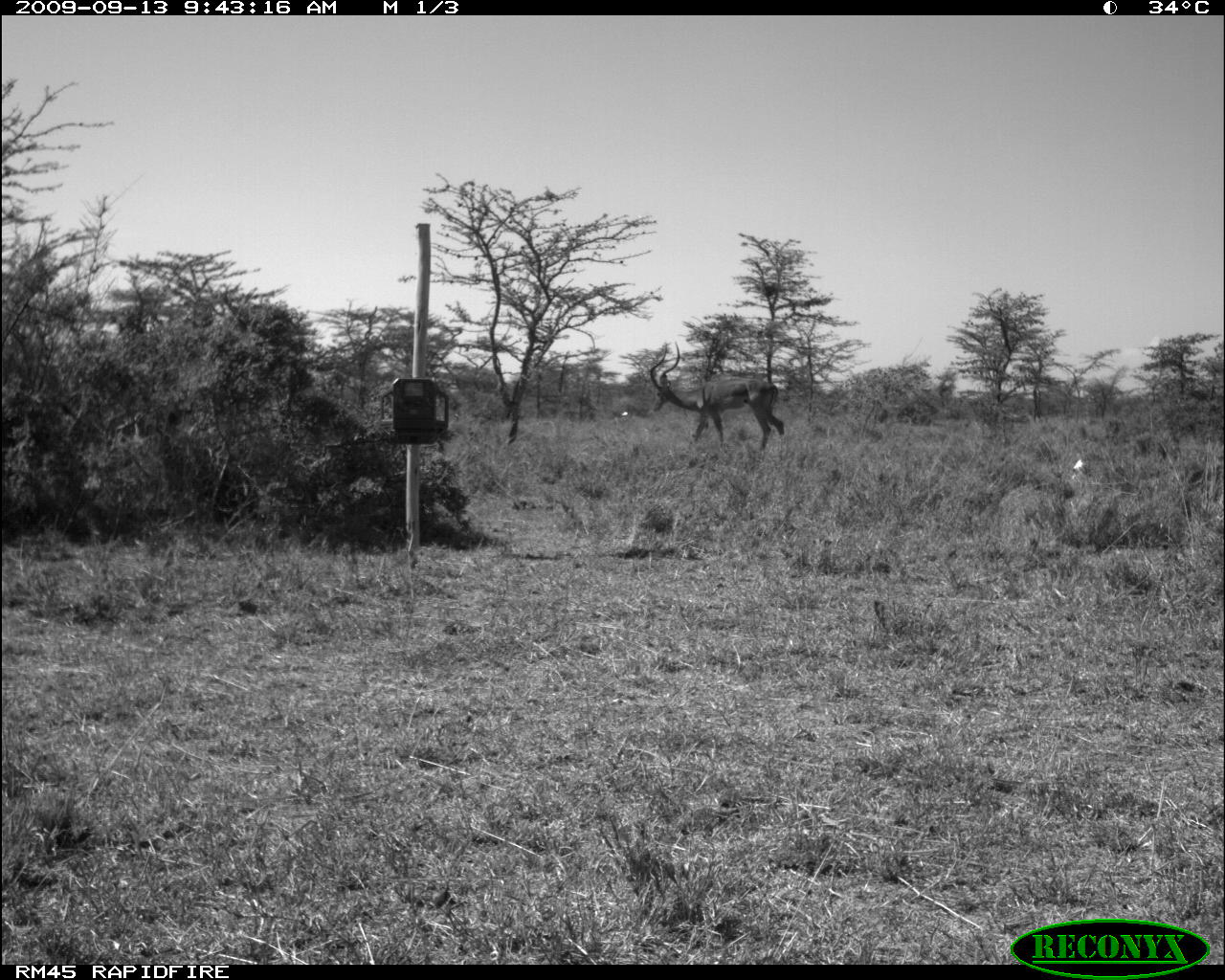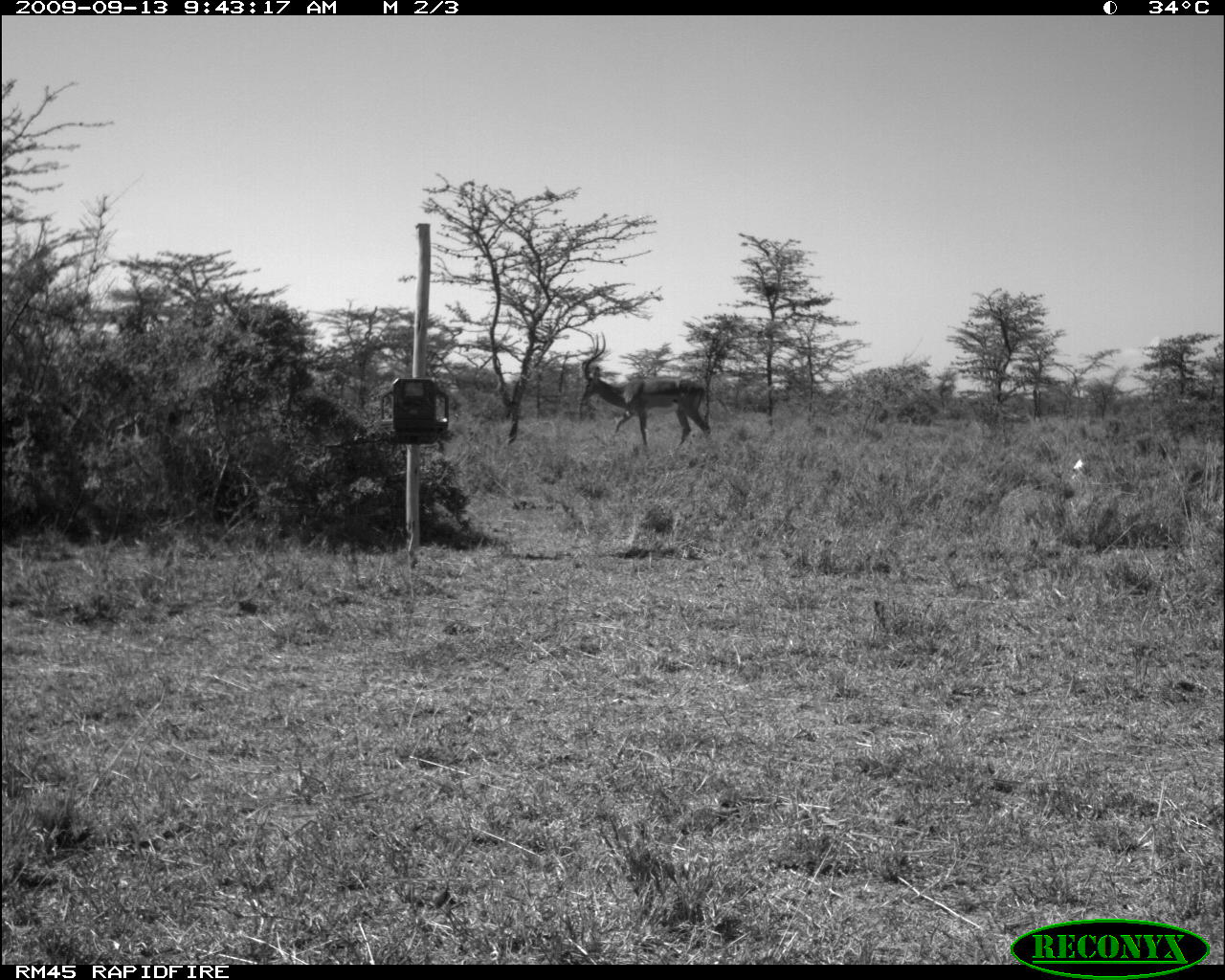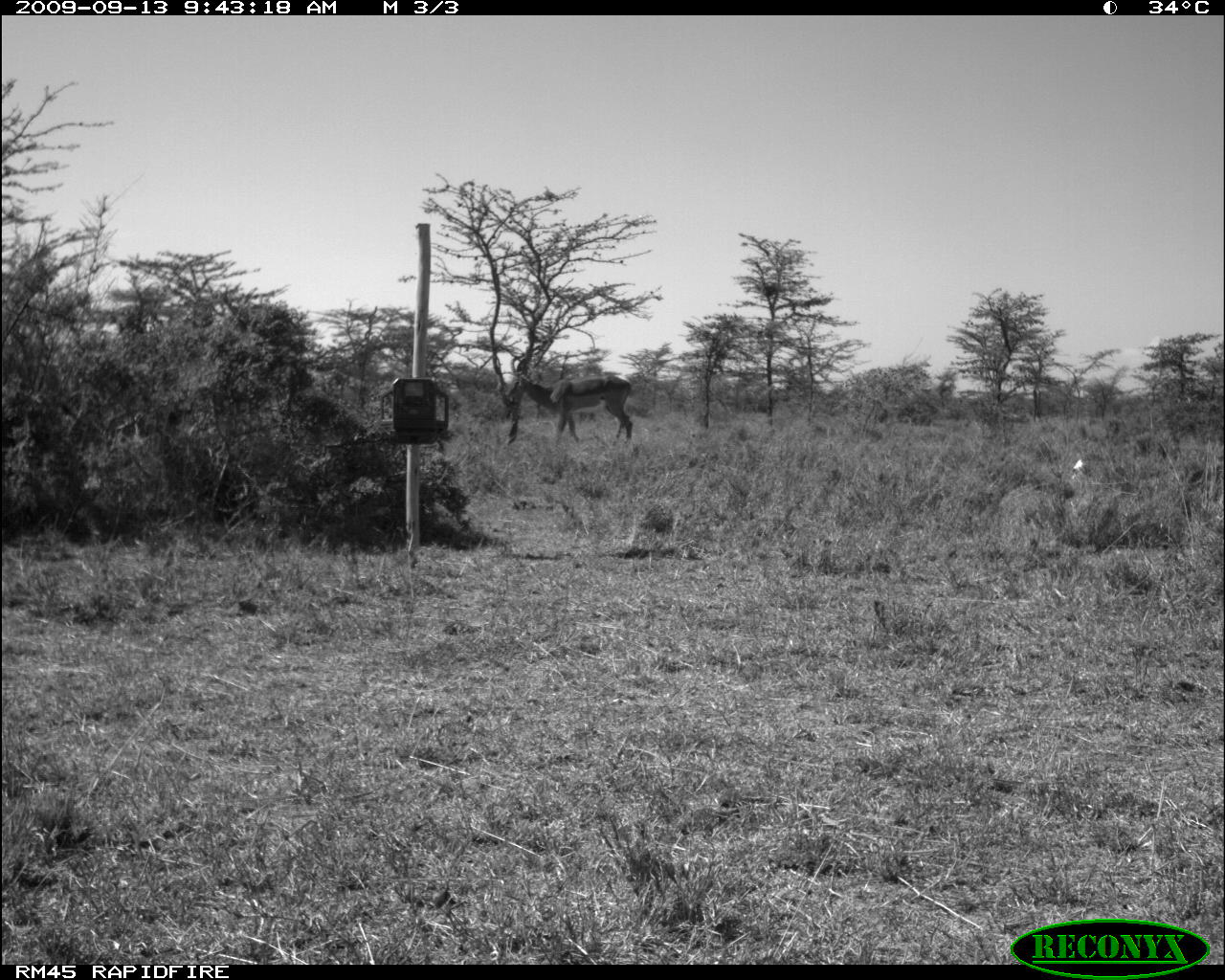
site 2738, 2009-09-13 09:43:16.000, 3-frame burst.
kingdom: Animalia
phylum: Chordata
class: Mammalia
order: Artiodactyla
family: Bovidae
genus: Aepyceros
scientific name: Aepyceros melampus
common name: impala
Aepyceros melampus (impala), count 1.